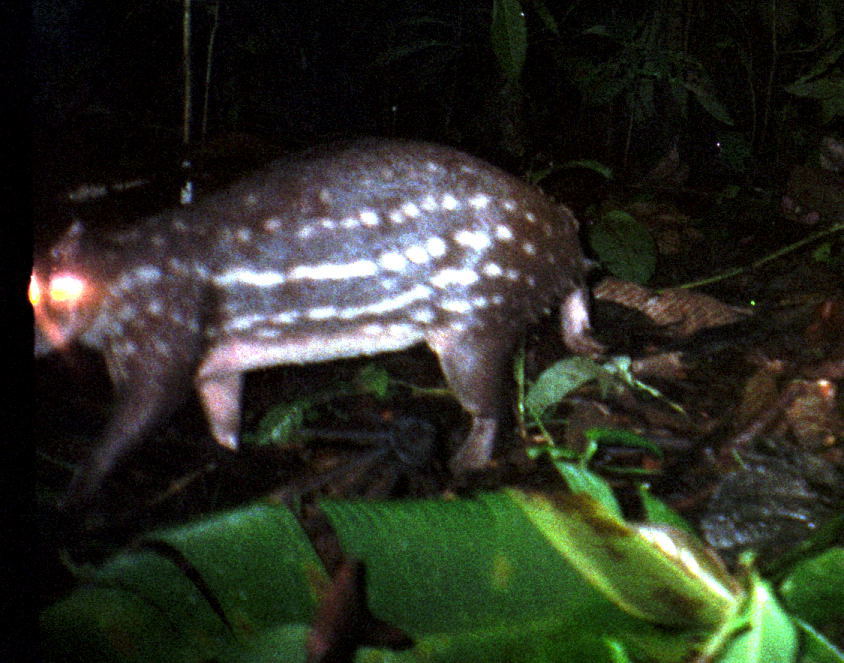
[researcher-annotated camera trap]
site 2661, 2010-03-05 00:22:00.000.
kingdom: Animalia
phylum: Chordata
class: Mammalia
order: Rodentia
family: Cuniculidae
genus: Cuniculus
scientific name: Cuniculus paca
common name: spotted paca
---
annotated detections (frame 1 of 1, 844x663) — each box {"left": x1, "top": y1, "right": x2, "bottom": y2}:
cuniculus paca: {"left": 25, "top": 130, "right": 612, "bottom": 513}